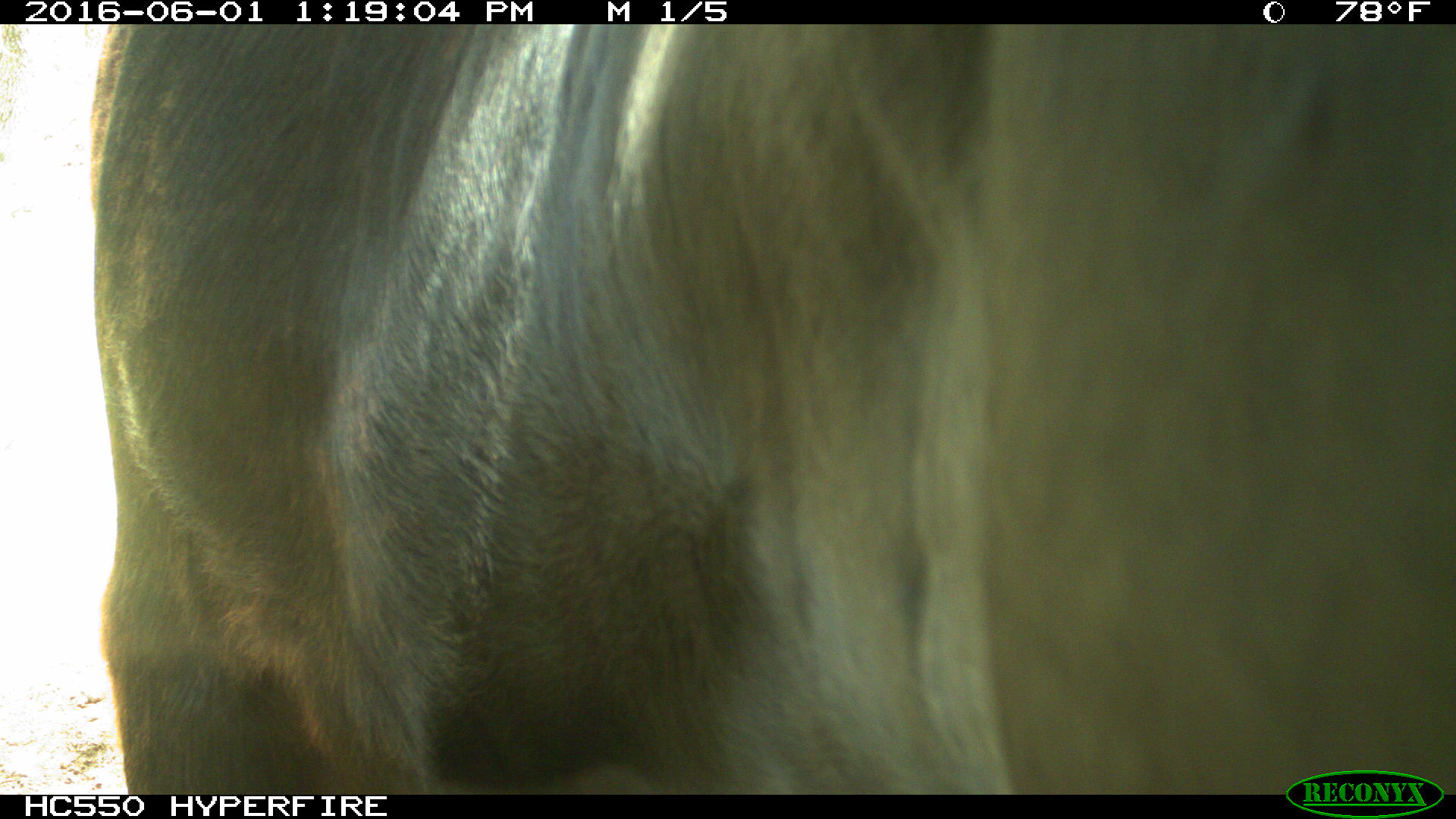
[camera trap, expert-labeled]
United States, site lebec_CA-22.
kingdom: Animalia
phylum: Chordata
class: Mammalia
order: Artiodactyla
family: Bovidae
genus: Bos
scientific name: Bos taurus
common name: domestic cow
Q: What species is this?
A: Bos taurus (domestic cow).